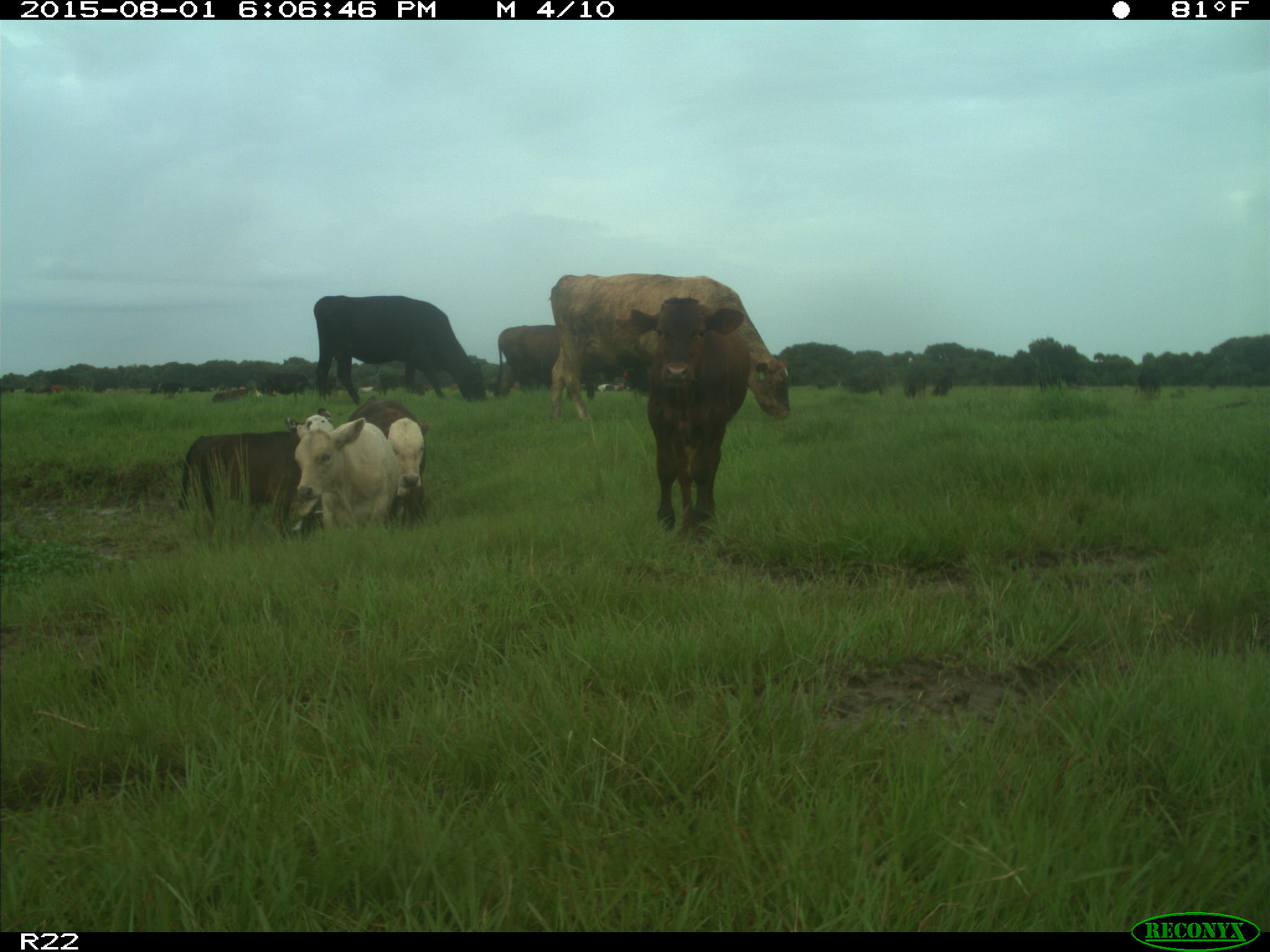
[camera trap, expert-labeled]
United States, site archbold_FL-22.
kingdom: Animalia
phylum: Chordata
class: Mammalia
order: Artiodactyla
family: Bovidae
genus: Bos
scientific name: Bos taurus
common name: domestic cow